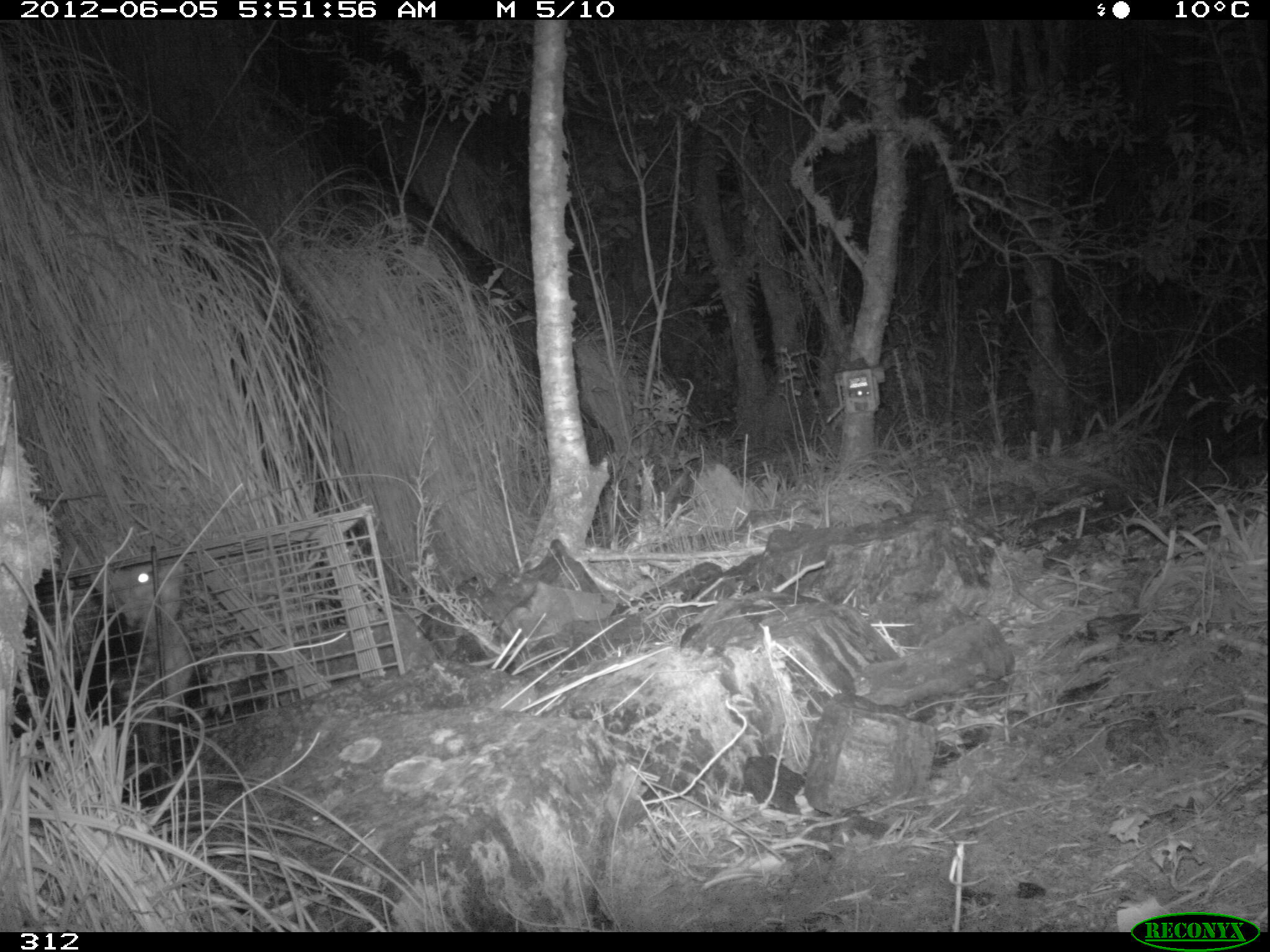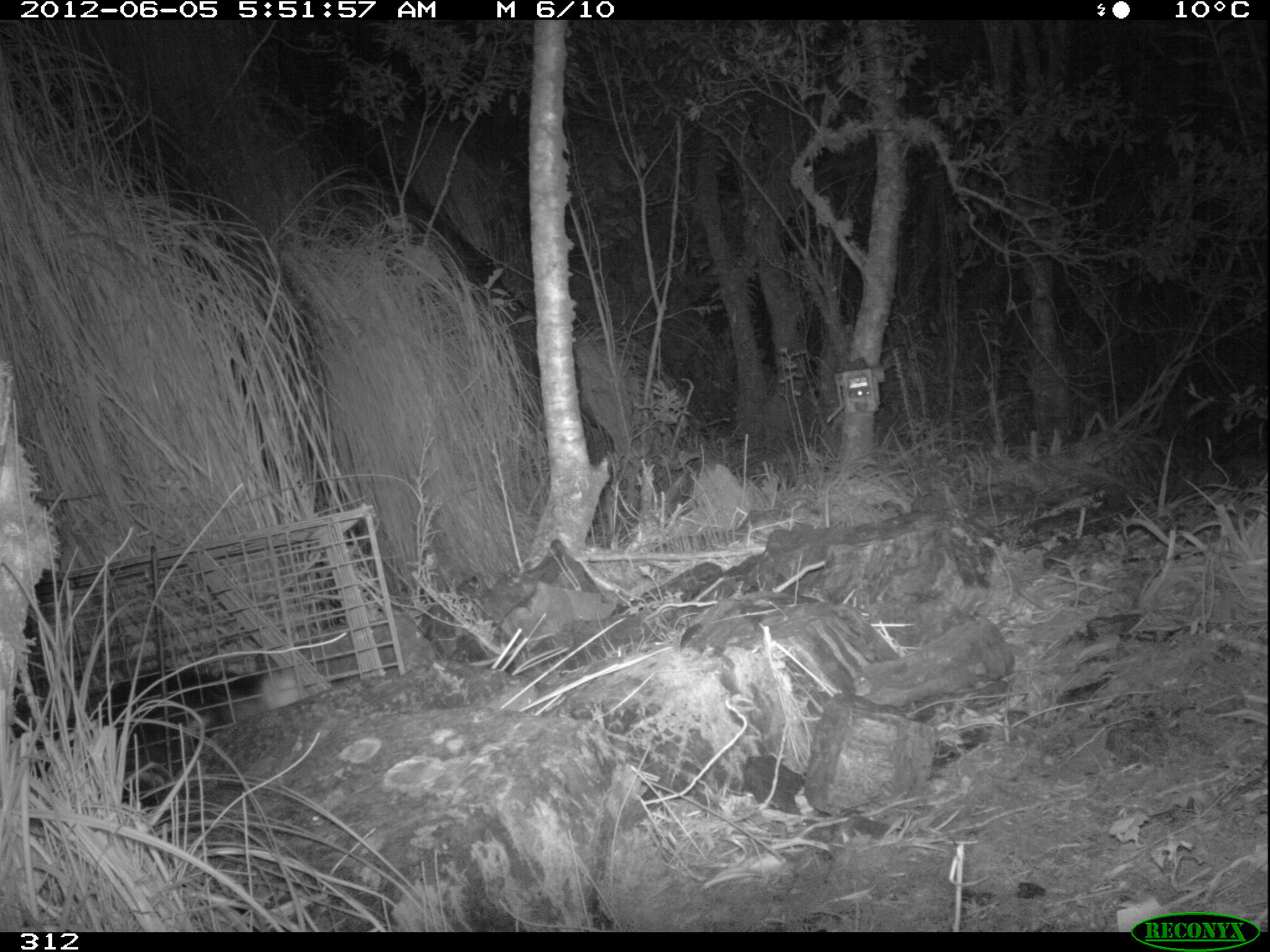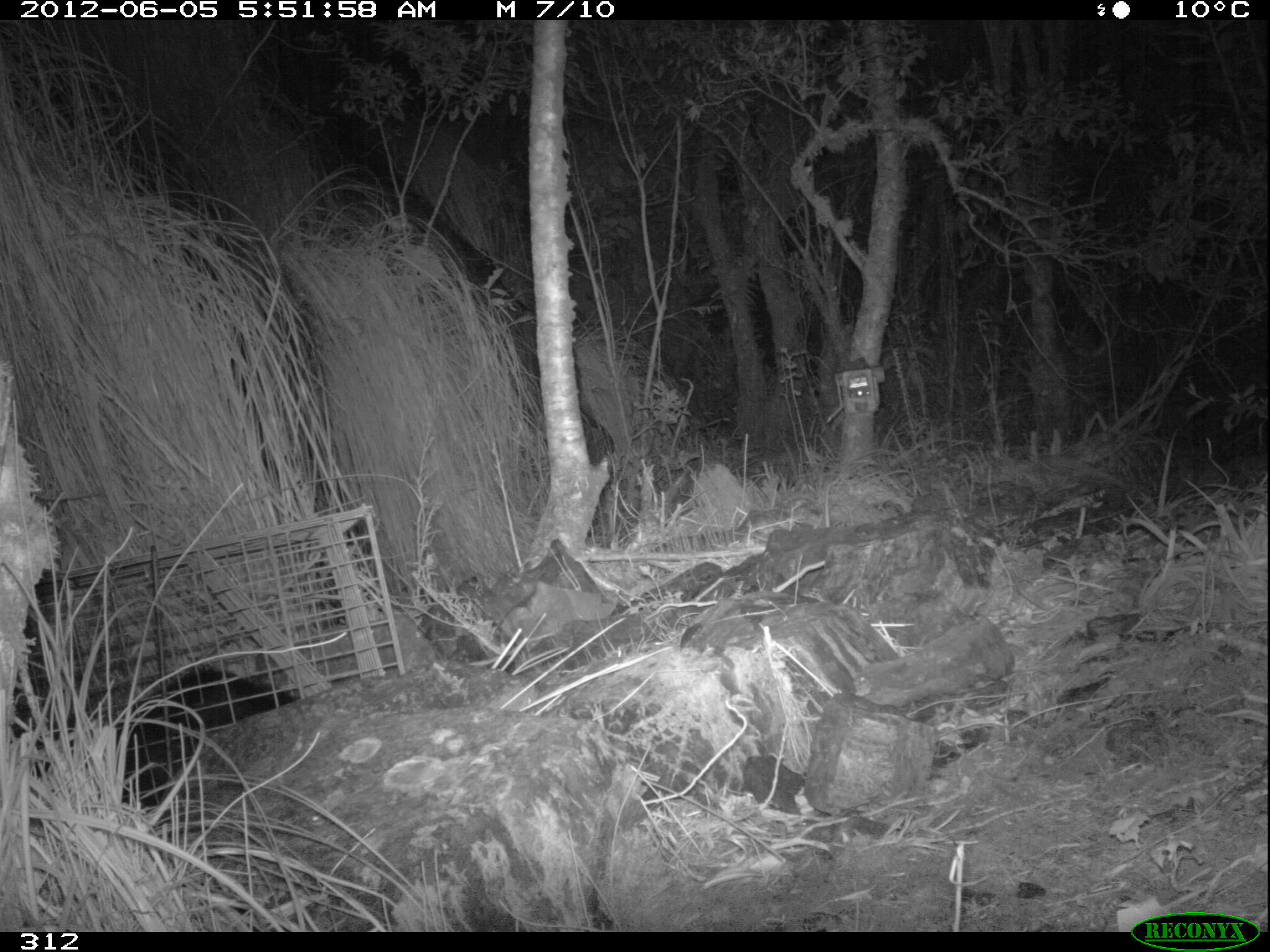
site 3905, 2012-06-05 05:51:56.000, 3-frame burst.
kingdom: Animalia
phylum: Chordata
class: Mammalia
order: Didelphimorphia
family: Didelphidae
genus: Didelphis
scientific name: Didelphis pernigra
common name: andean white-eared opossum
Didelphis pernigra (andean white-eared opossum).